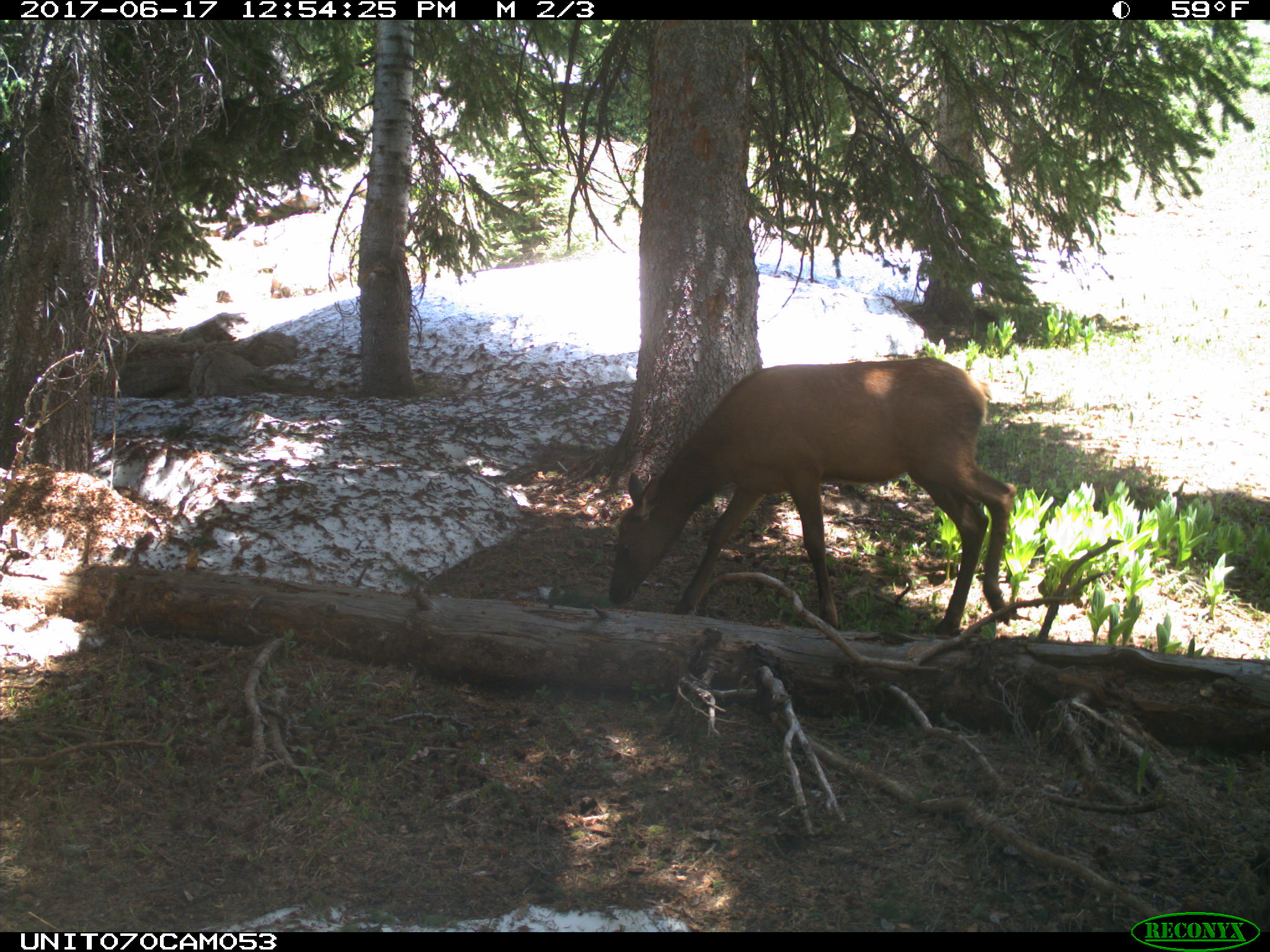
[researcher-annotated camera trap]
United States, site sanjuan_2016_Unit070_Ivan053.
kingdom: Animalia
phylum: Chordata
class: Mammalia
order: Artiodactyla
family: Cervidae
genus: Cervus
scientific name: Cervus elaphus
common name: red deer